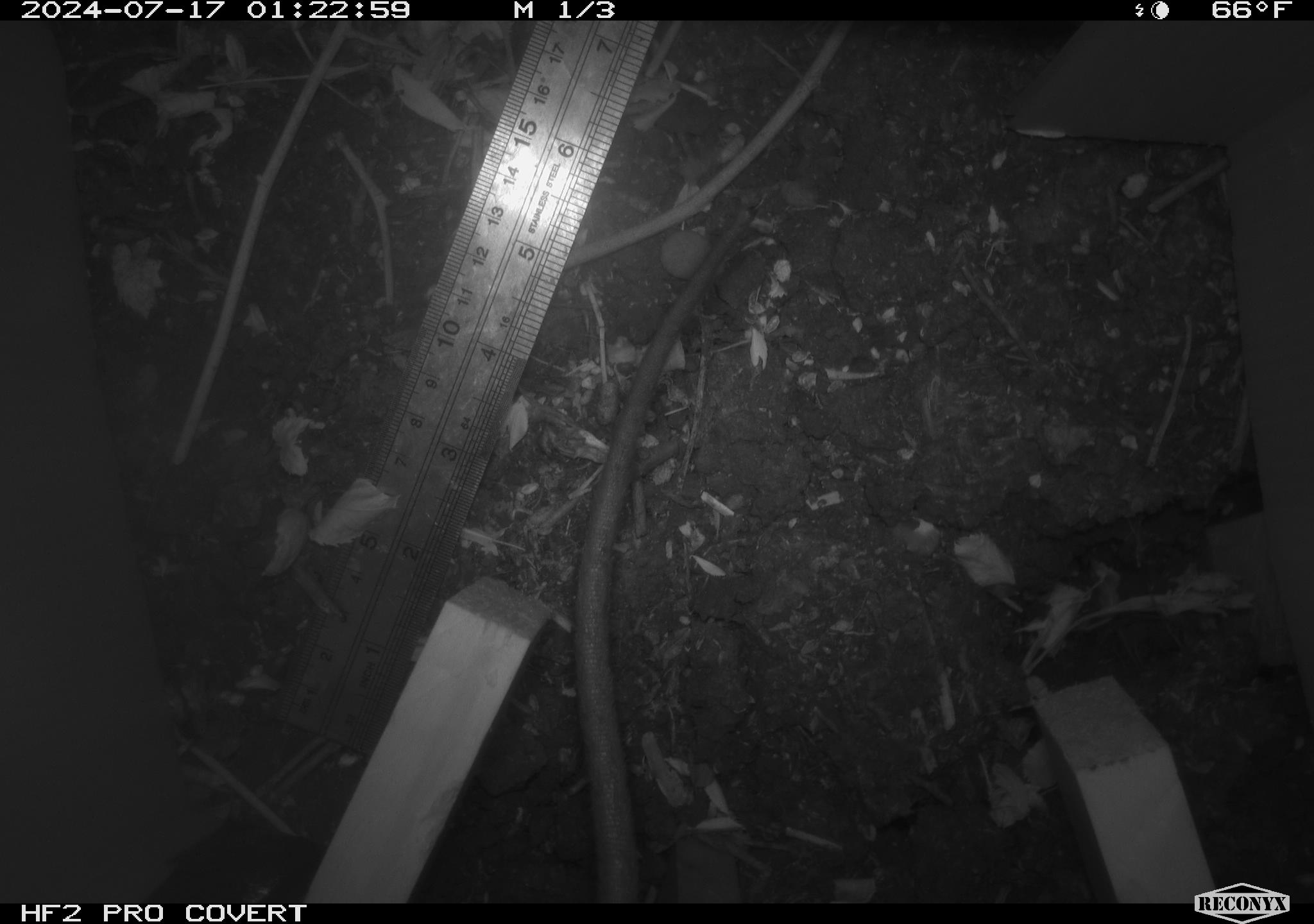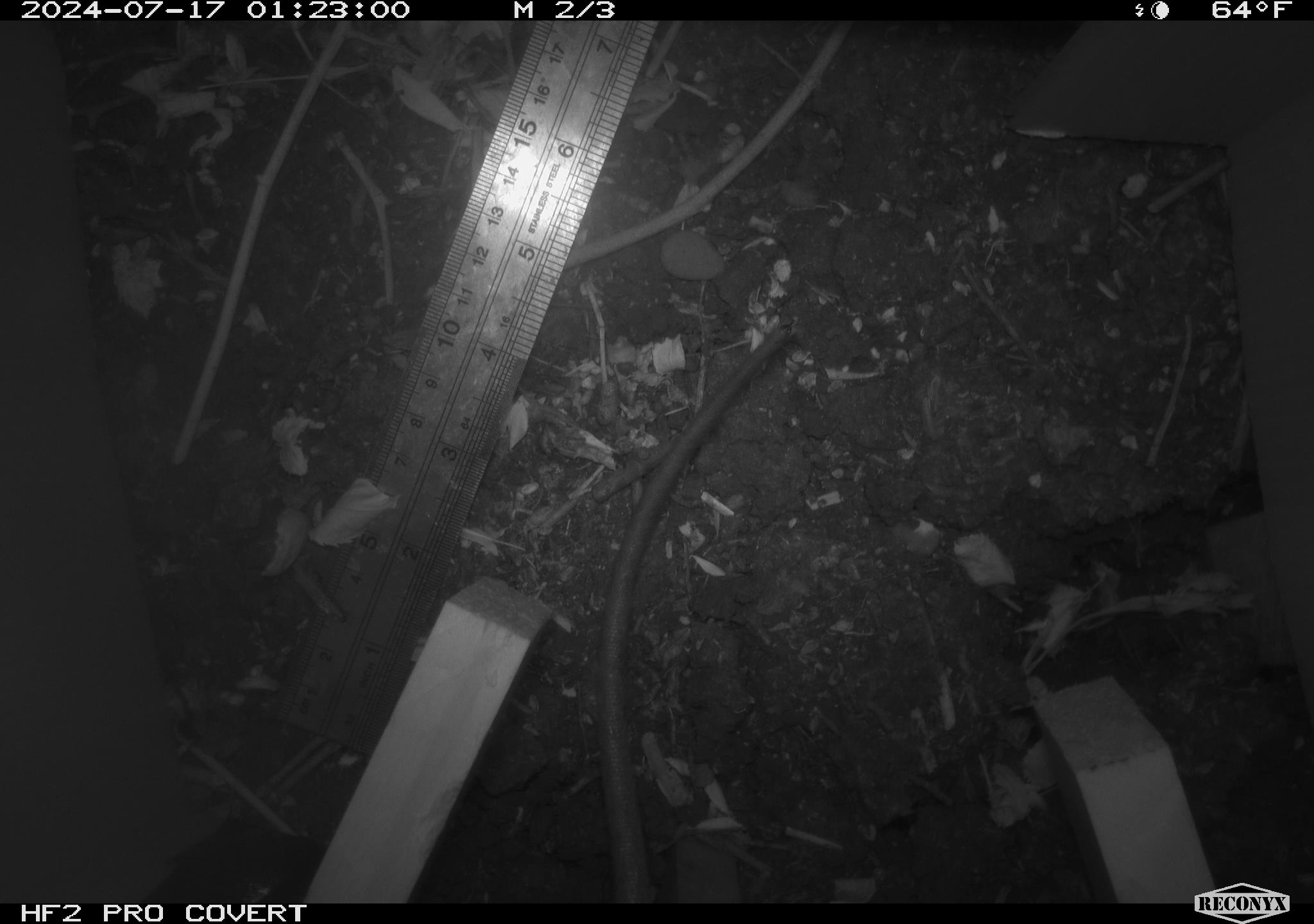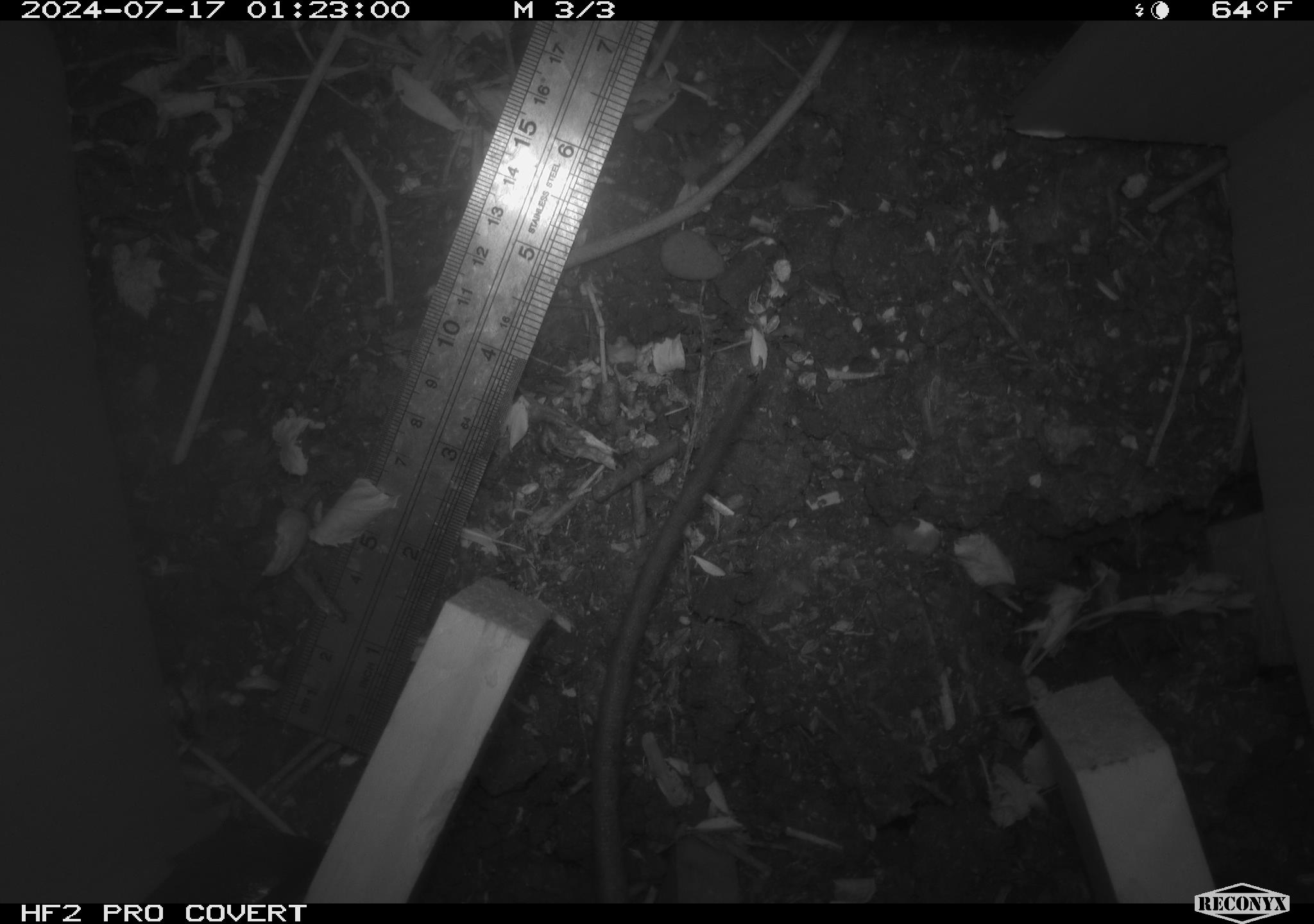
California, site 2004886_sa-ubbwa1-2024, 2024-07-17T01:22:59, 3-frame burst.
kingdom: Animalia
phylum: Chordata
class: Mammalia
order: Rodentia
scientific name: Rodentia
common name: woodrat or rat or mouse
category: woodrat or rat or mouse species